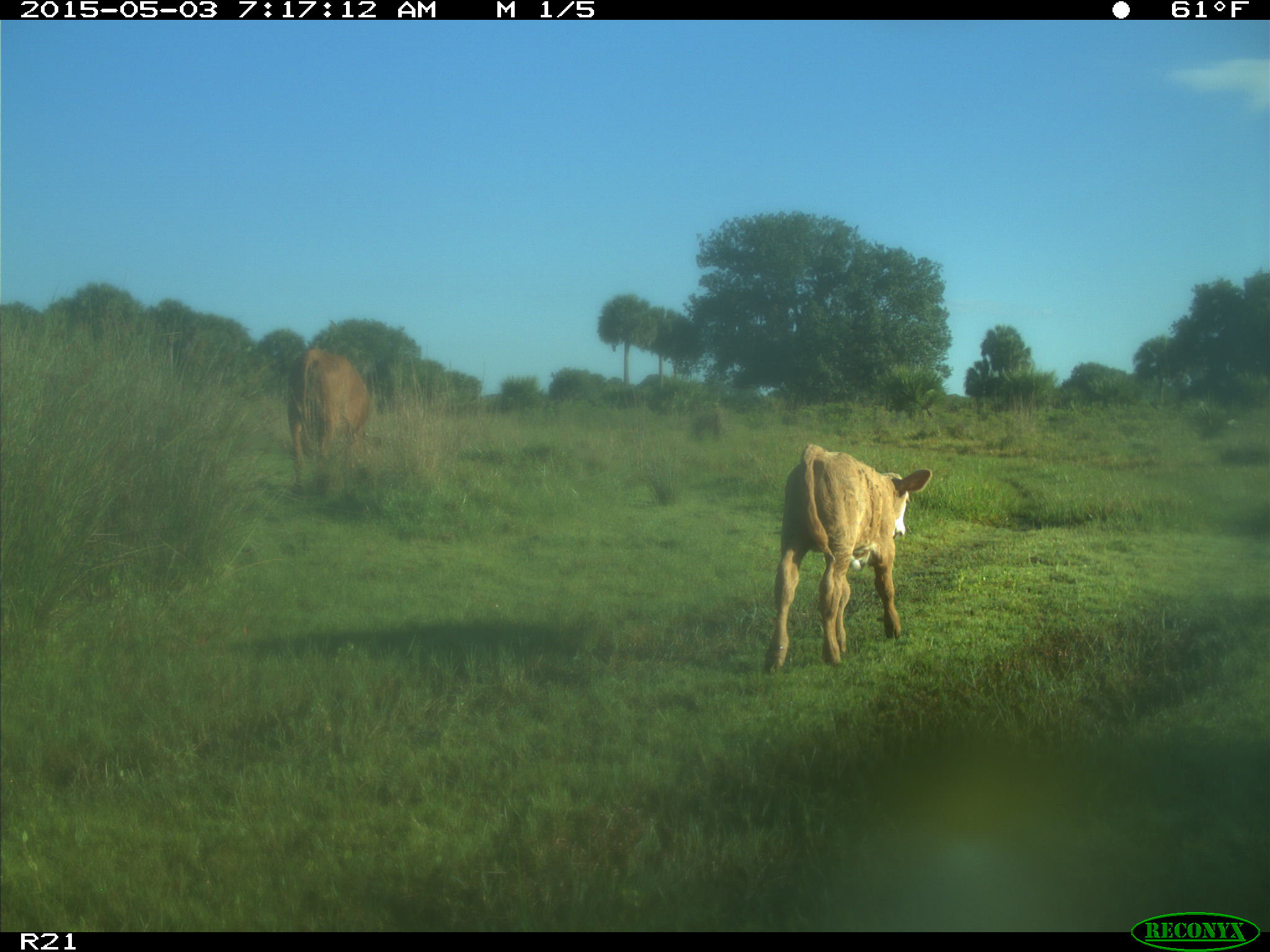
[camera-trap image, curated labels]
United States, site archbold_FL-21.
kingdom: Animalia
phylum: Chordata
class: Mammalia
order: Artiodactyla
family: Bovidae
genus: Bos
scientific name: Bos taurus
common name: domestic cow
Bos taurus (domestic cow).